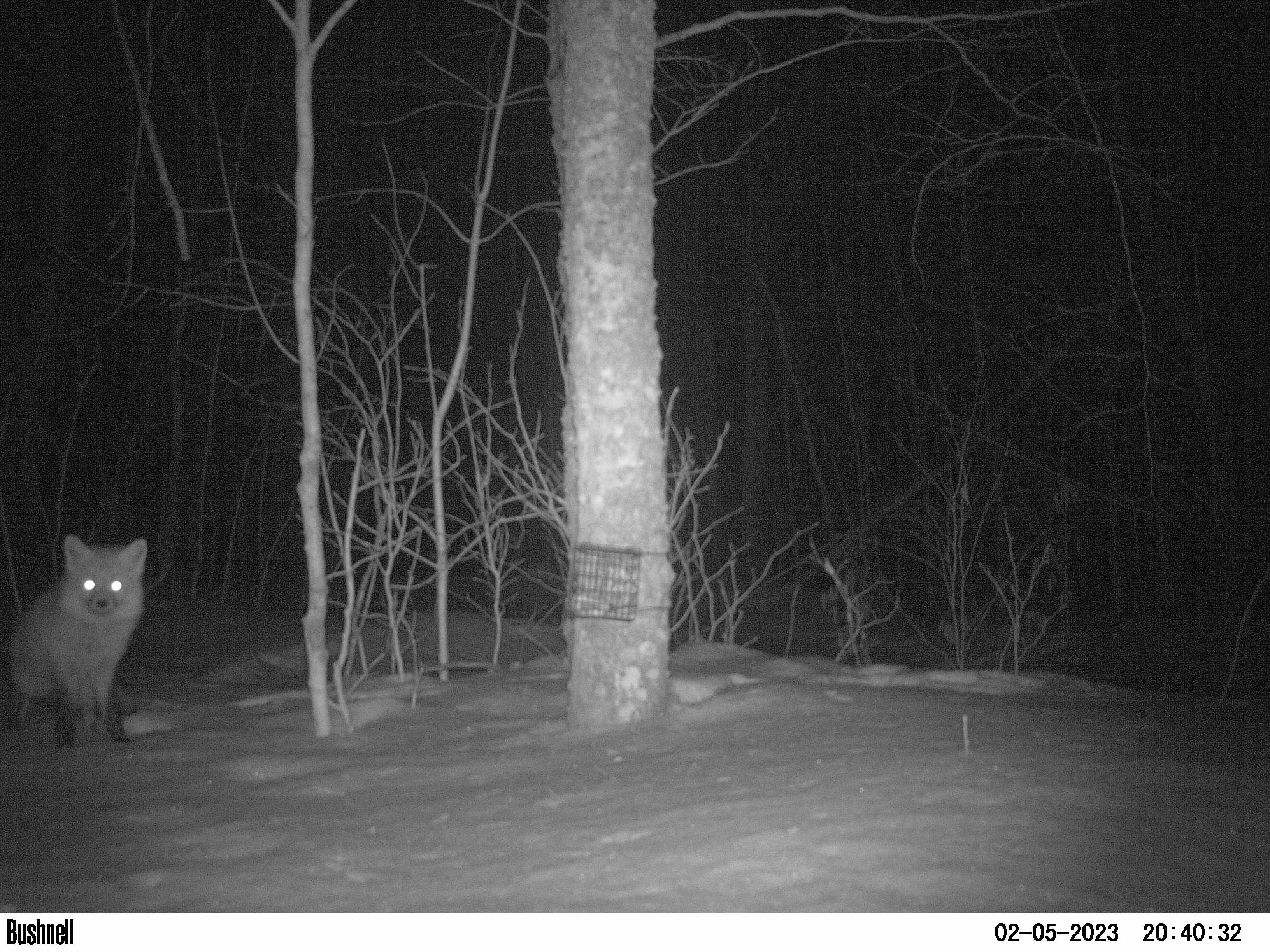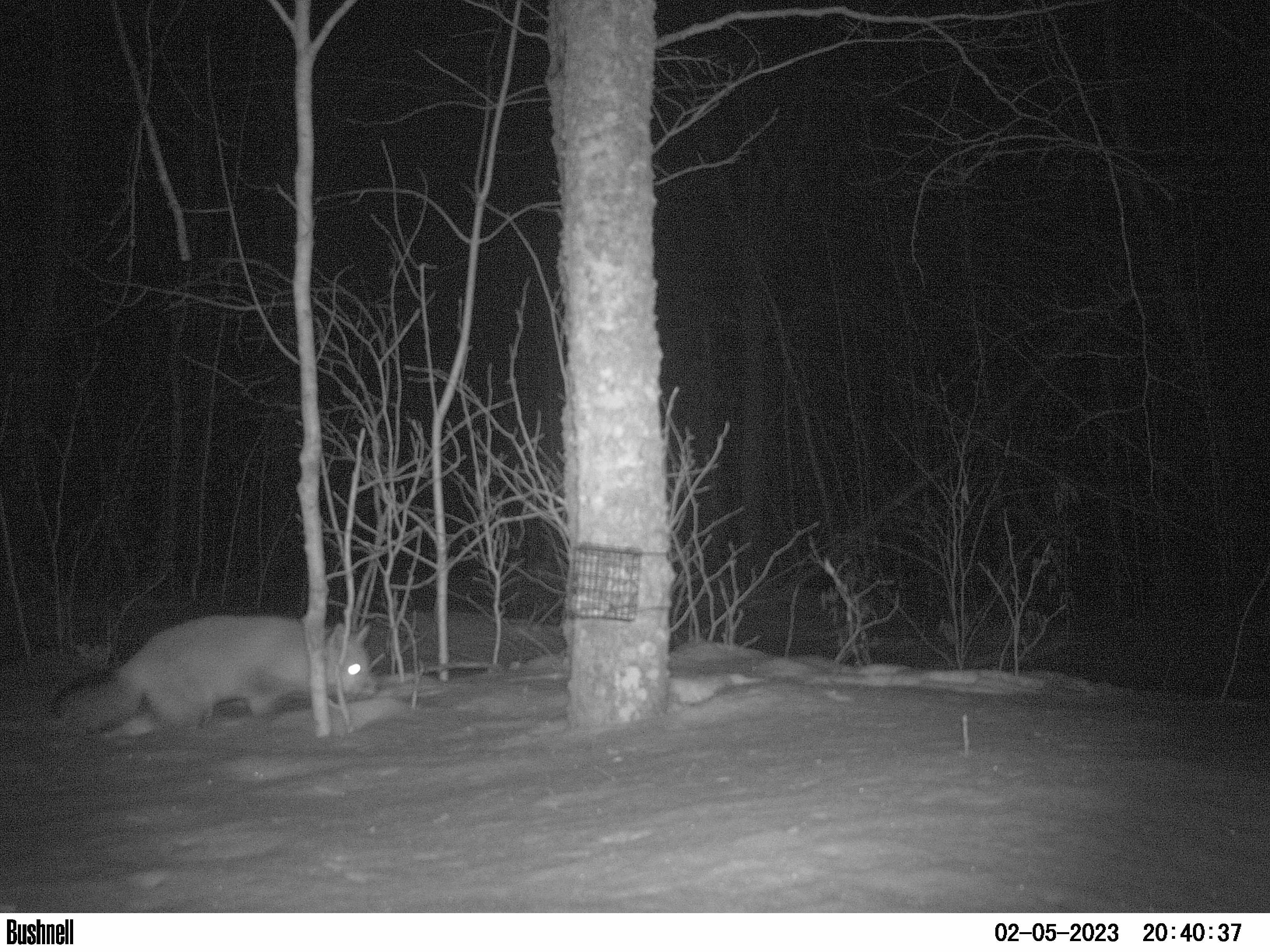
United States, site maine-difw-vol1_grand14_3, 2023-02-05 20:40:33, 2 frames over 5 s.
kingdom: Animalia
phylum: Chordata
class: Mammalia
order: Carnivora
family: Canidae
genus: Vulpes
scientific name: Vulpes vulpes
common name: red fox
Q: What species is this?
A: Red fox (Vulpes vulpes).